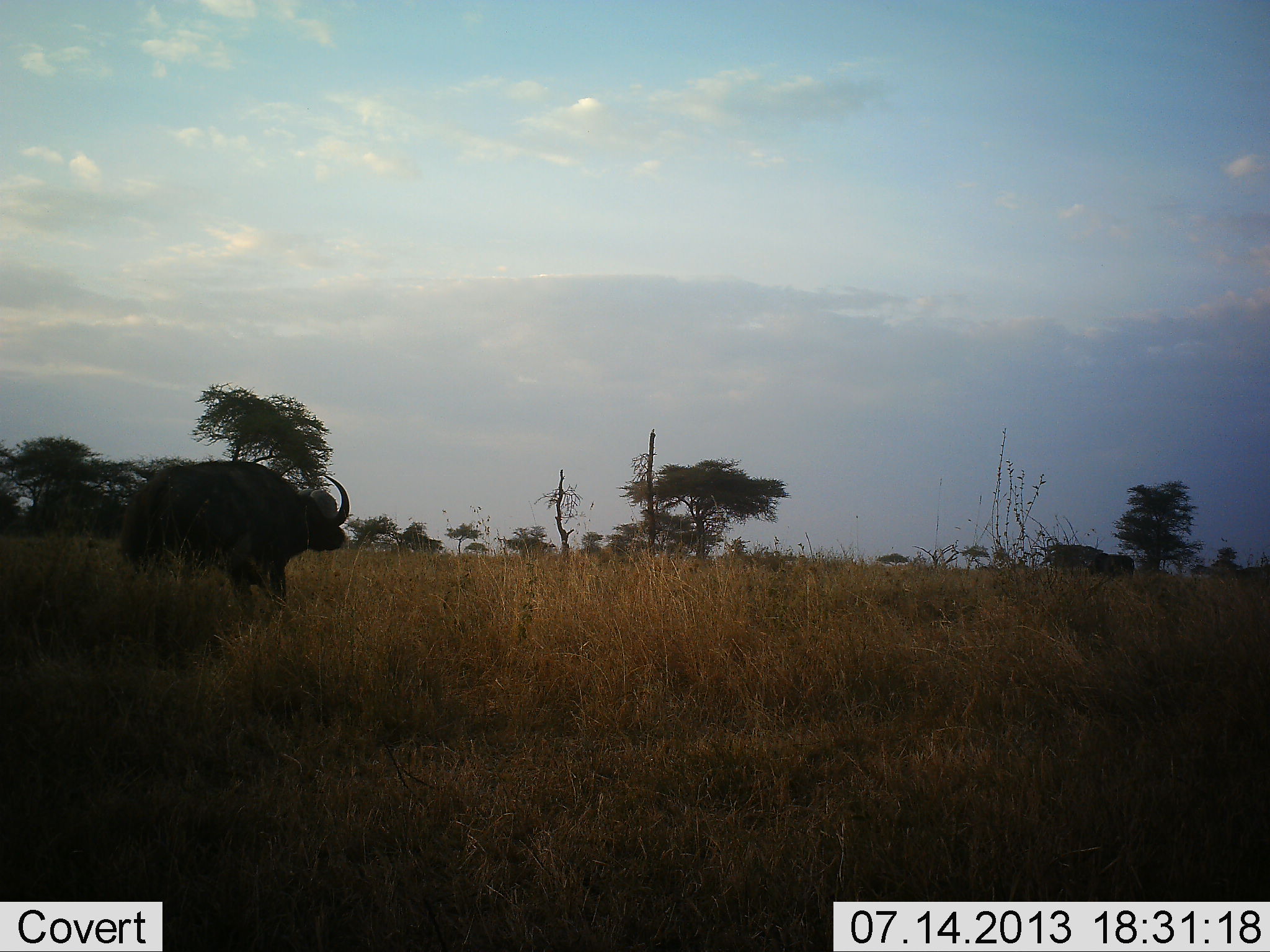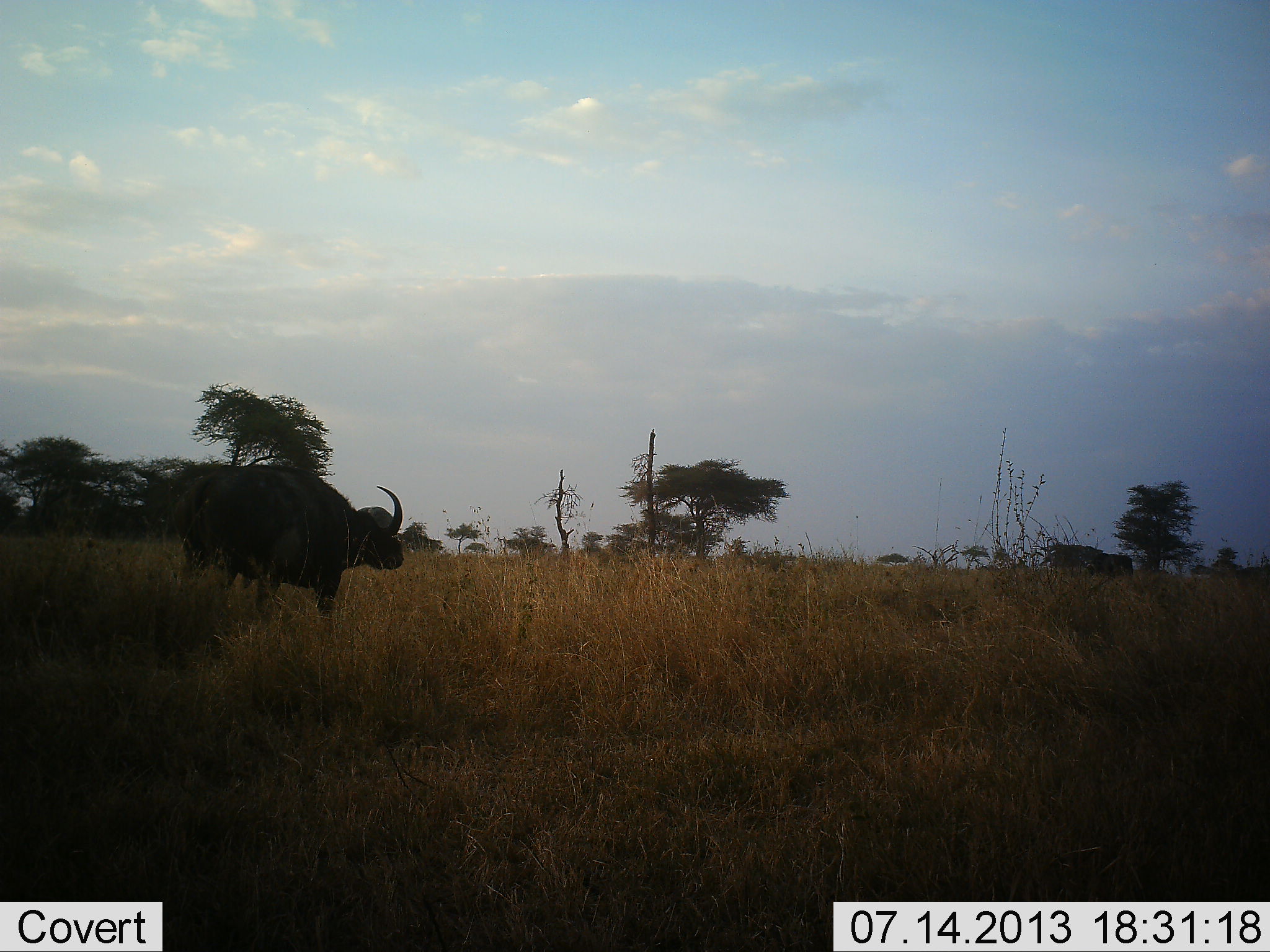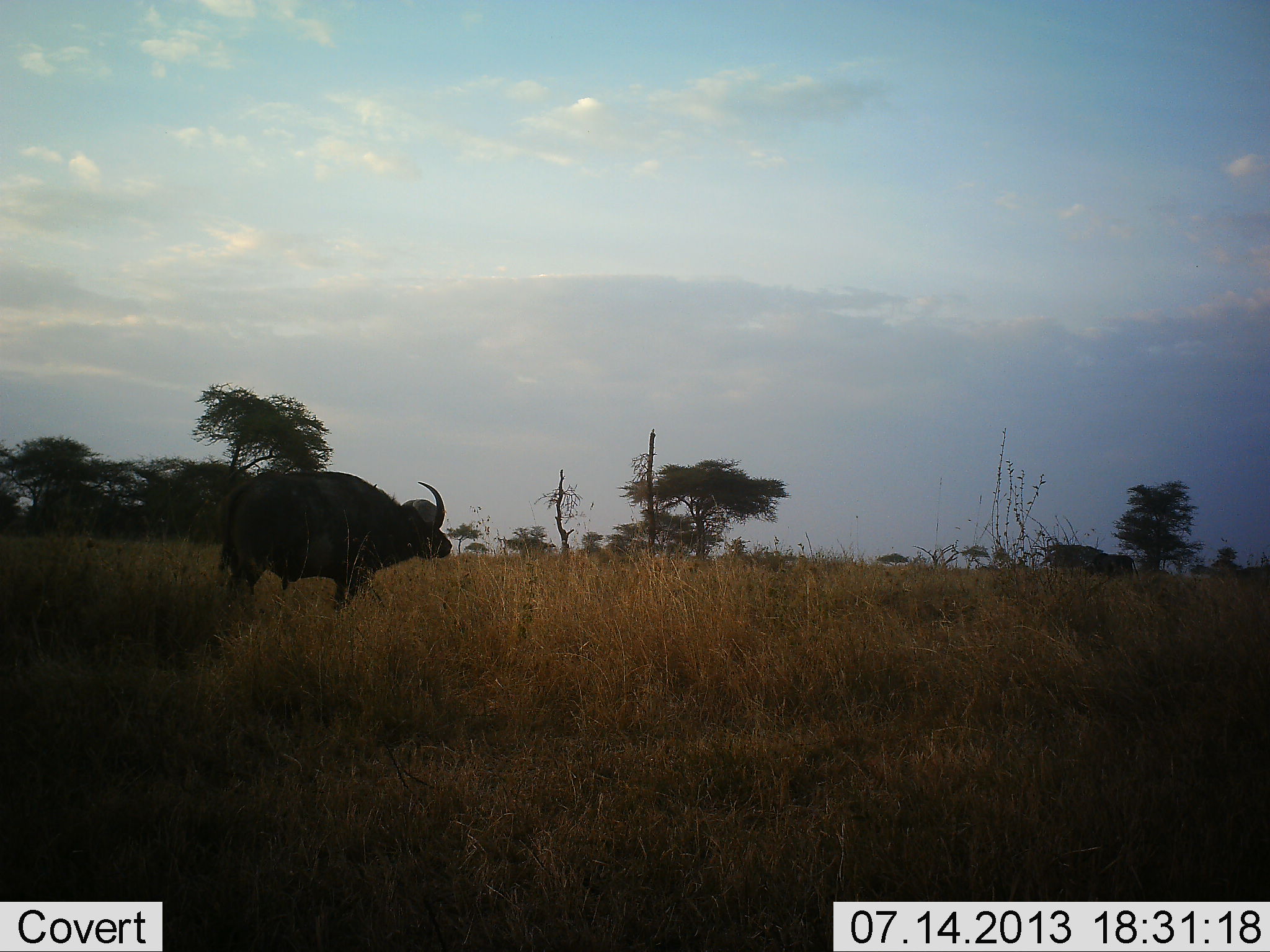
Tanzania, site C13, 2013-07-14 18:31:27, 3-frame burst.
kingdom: Animalia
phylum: Chordata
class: Mammalia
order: Artiodactyla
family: Bovidae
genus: Syncerus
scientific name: Syncerus caffer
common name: cape buffalo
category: buffalo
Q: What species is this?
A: Buffalo (cape buffalo) (Syncerus caffer).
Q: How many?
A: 1.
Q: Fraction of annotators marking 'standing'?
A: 30%.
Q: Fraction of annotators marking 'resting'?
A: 0%.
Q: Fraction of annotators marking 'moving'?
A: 90%.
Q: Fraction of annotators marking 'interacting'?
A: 0%.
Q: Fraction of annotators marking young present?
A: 0%.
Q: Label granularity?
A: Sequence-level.